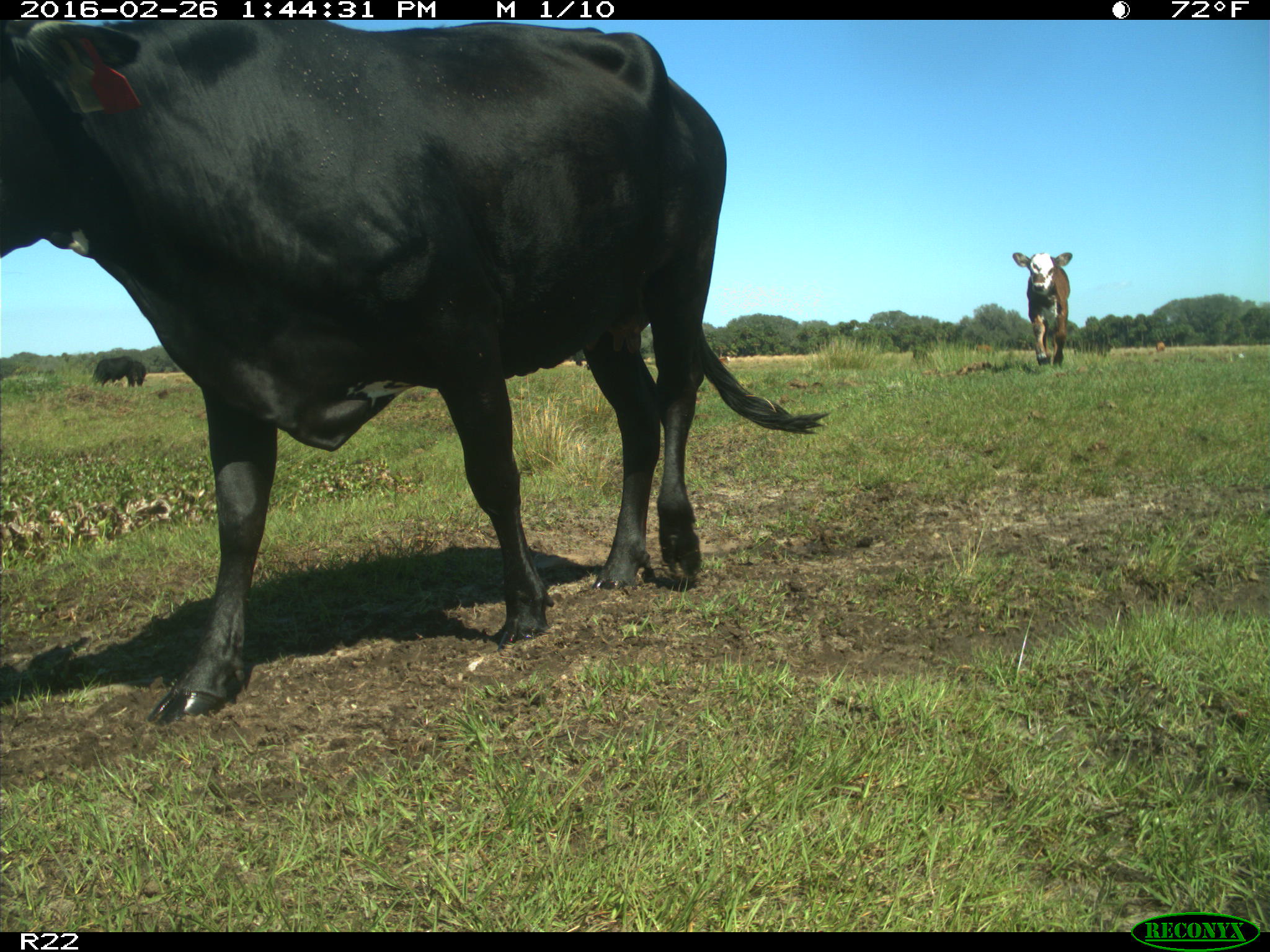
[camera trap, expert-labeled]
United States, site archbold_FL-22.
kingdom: Animalia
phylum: Chordata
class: Mammalia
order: Artiodactyla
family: Bovidae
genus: Bos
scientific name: Bos taurus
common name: domestic cow